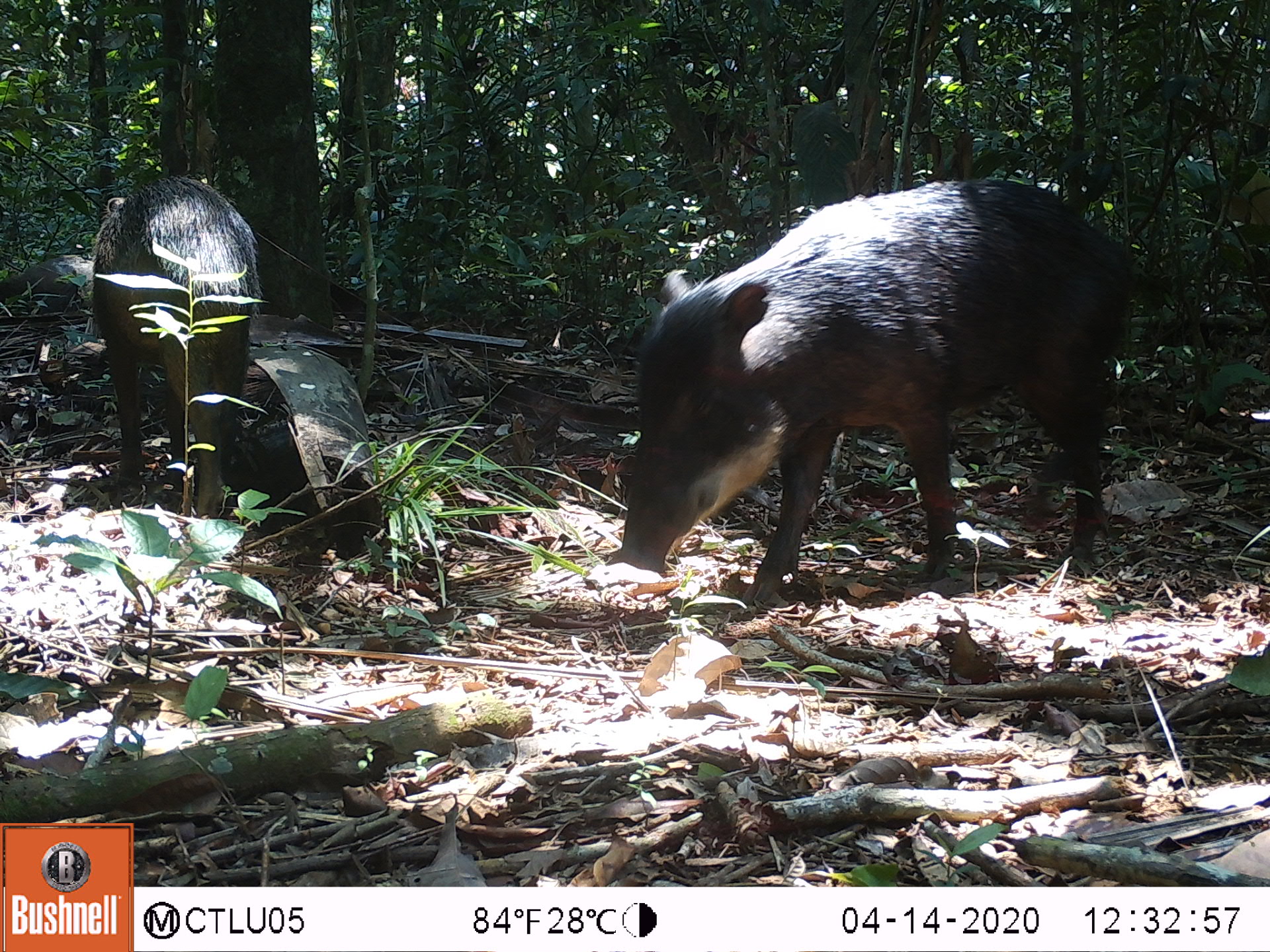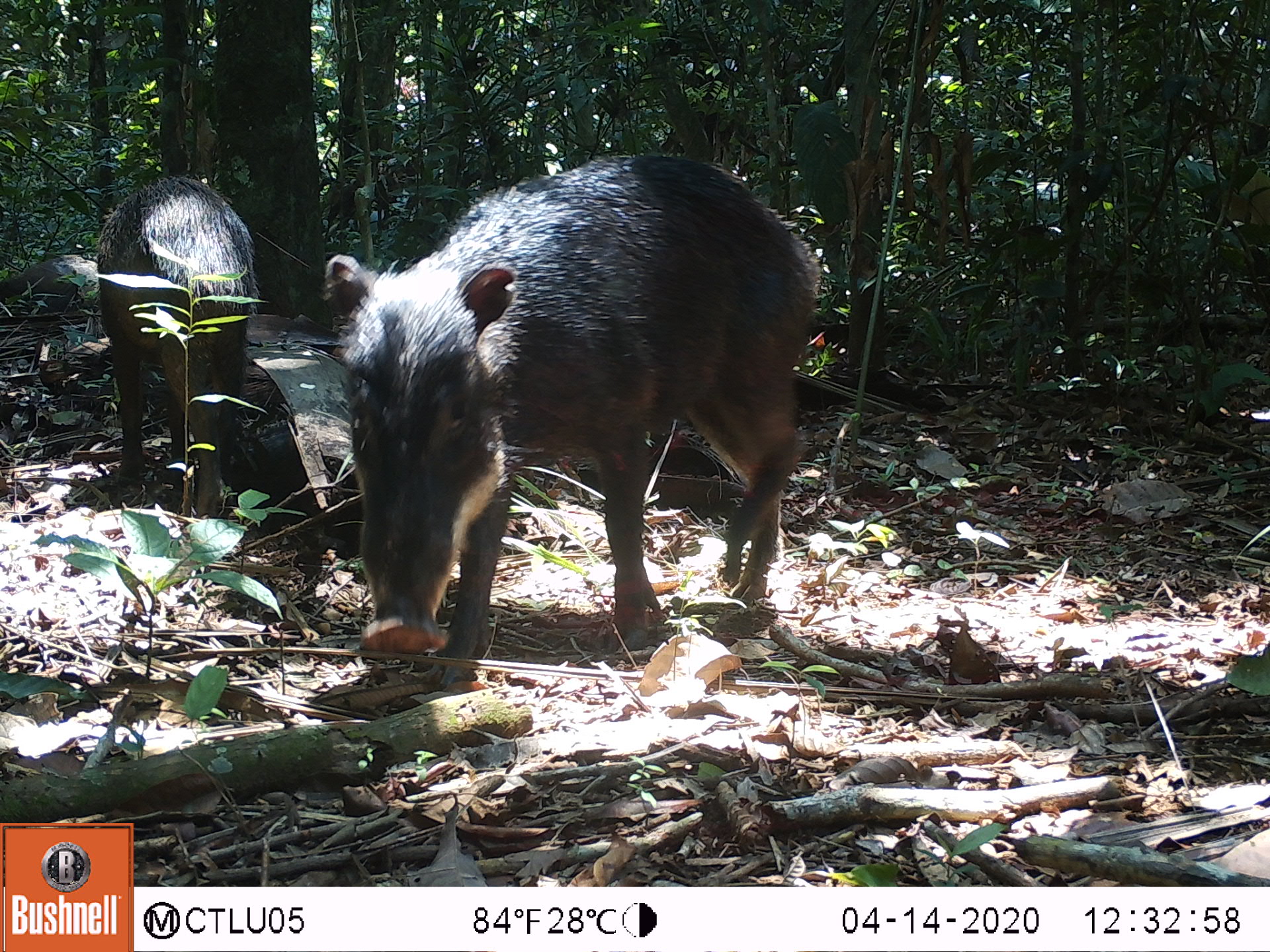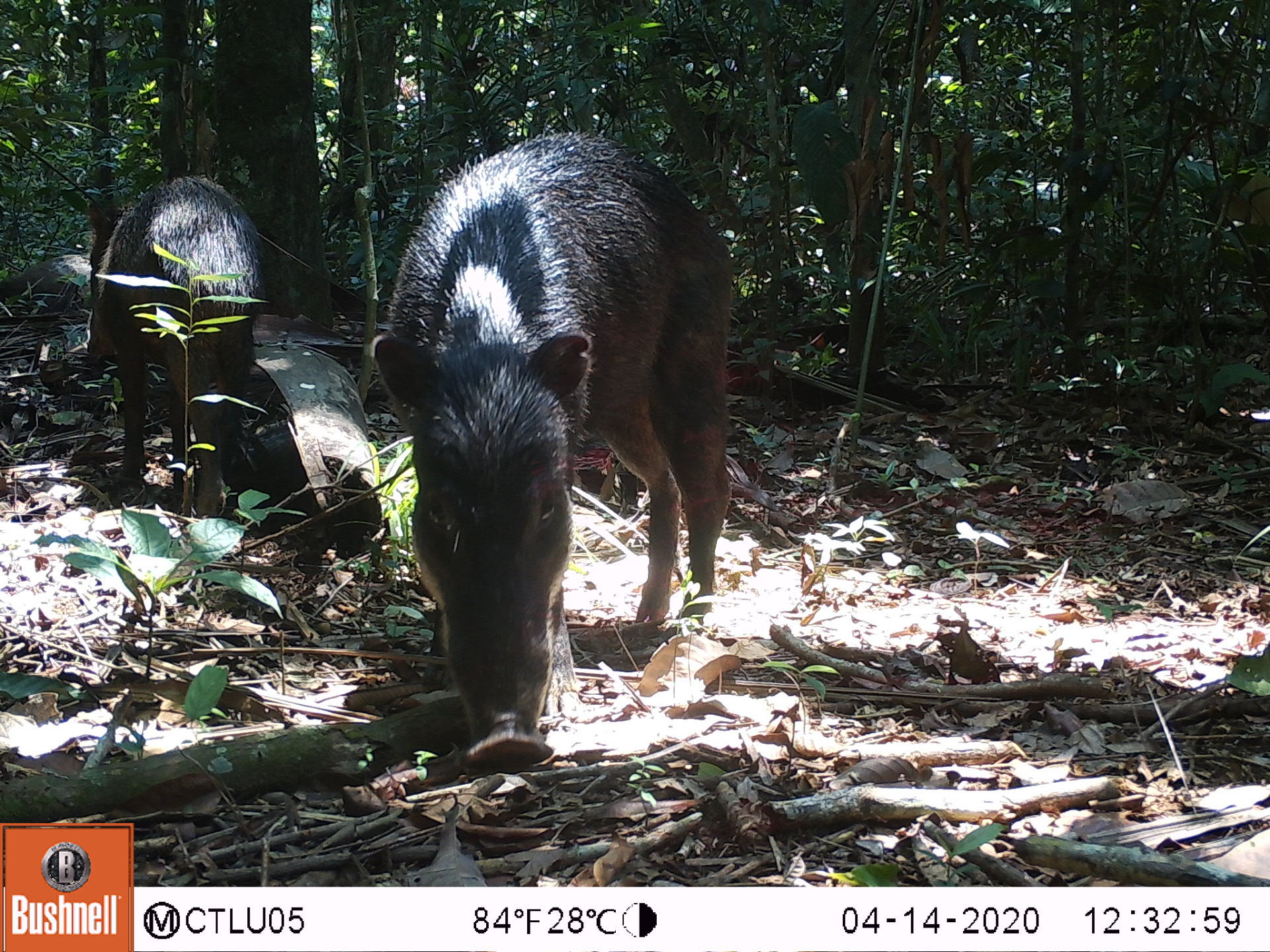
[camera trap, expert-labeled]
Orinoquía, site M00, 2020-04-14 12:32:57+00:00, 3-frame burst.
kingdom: Animalia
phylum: Chordata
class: Mammalia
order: Artiodactyla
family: Tayassuidae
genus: Tayassu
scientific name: Tayassu pecari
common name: white-lipped peccary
White-lipped peccary (Tayassu pecari).